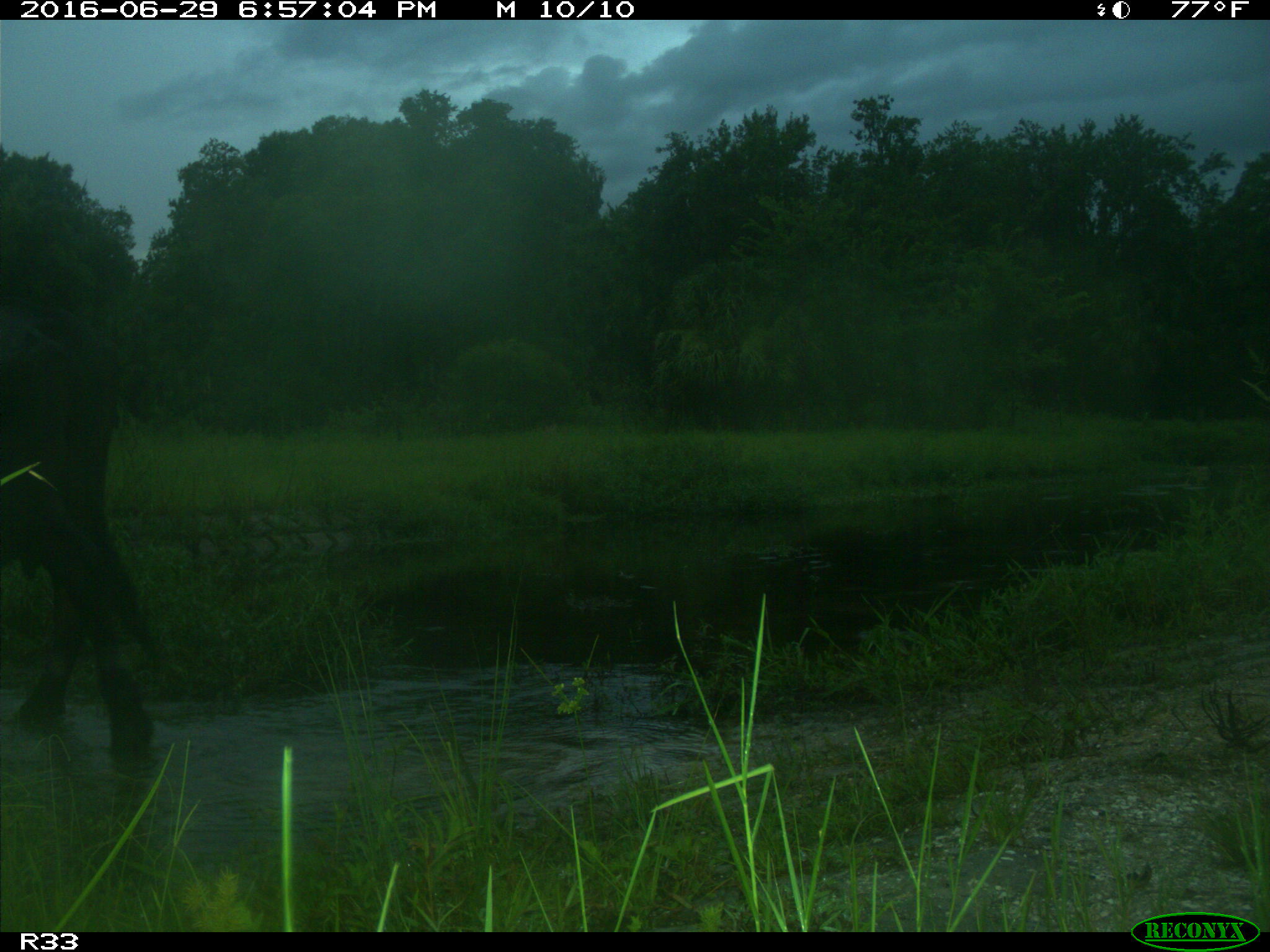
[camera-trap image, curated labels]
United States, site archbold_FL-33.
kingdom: Animalia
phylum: Chordata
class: Mammalia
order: Artiodactyla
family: Bovidae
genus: Bos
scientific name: Bos taurus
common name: domestic cow